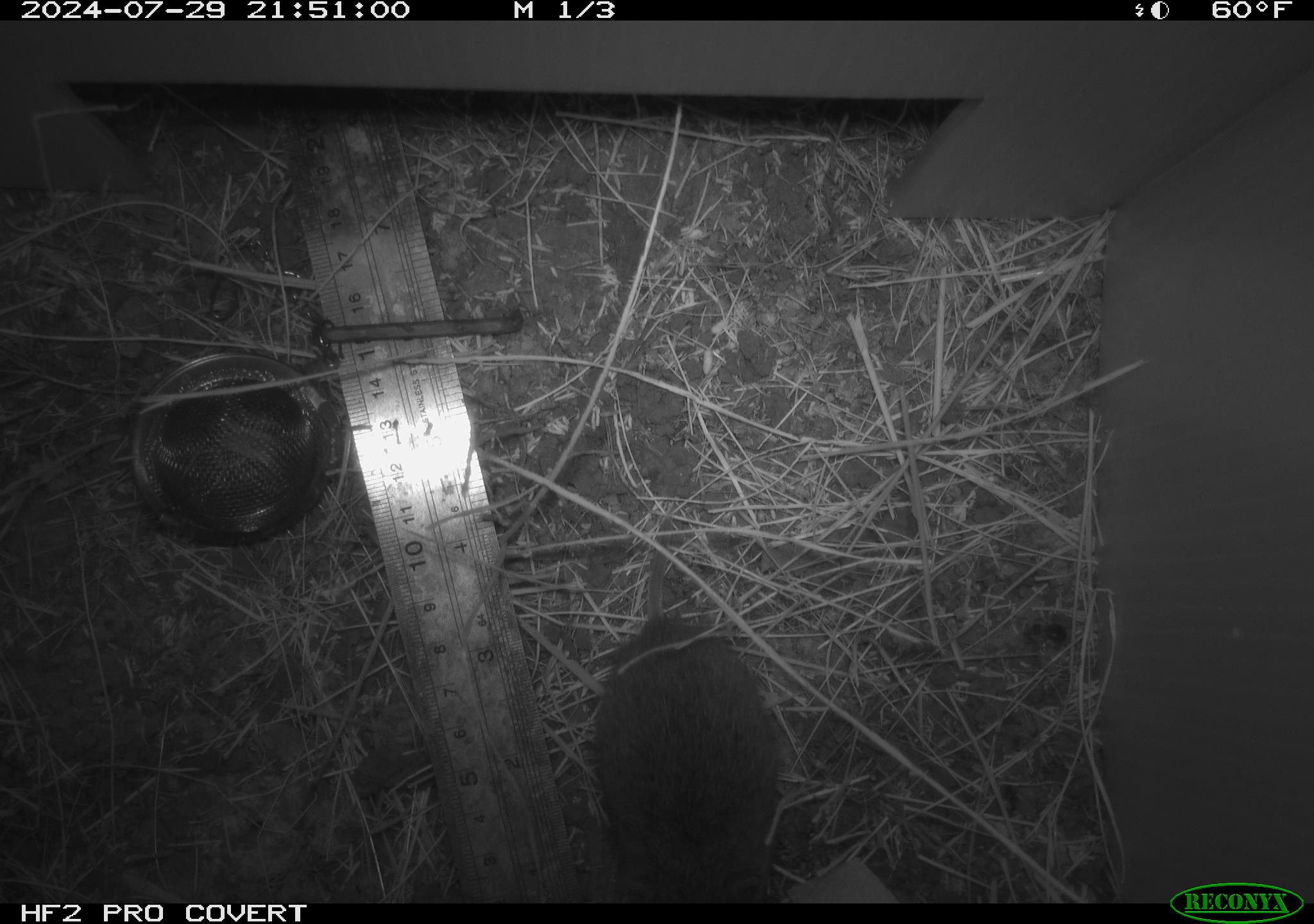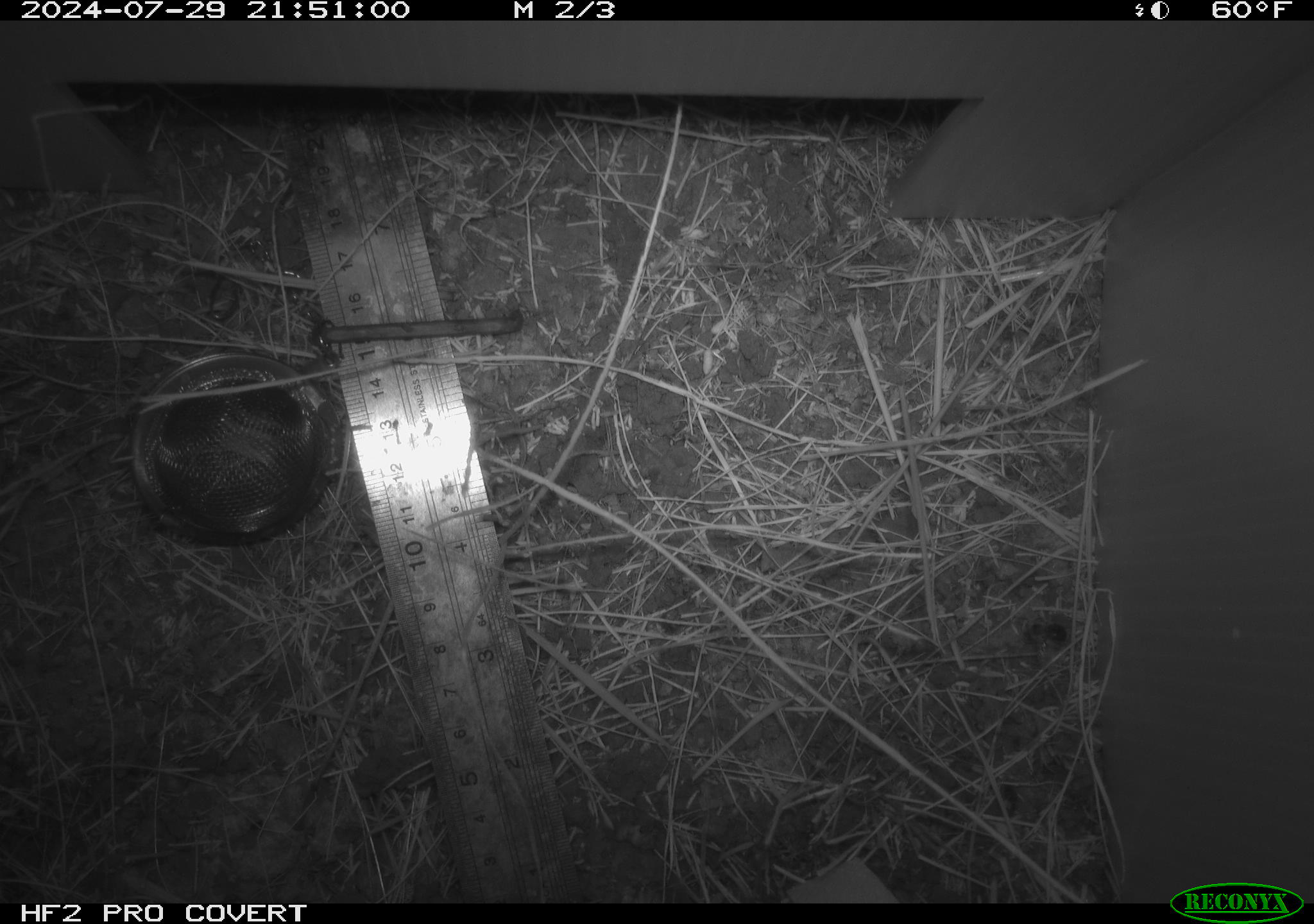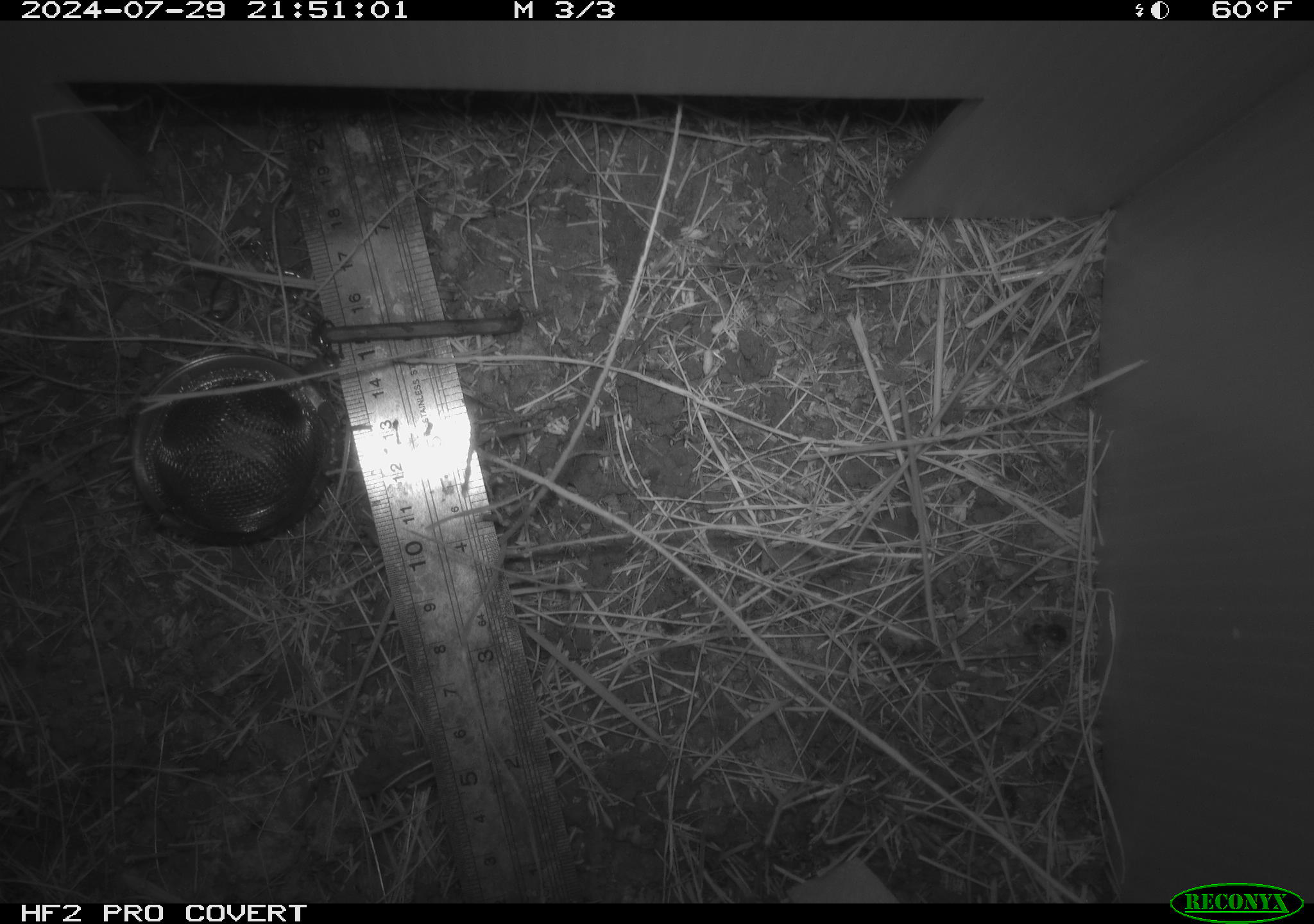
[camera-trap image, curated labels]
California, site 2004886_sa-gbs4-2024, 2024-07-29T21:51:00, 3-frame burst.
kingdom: Animalia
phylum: Chordata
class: Mammalia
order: Rodentia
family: Cricetidae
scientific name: Arvicolinae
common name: voles, lemmings, and muskrats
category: arvicolinae subfamily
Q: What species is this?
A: Arvicolinae subfamily (voles, lemmings, and muskrats) (Arvicolinae).